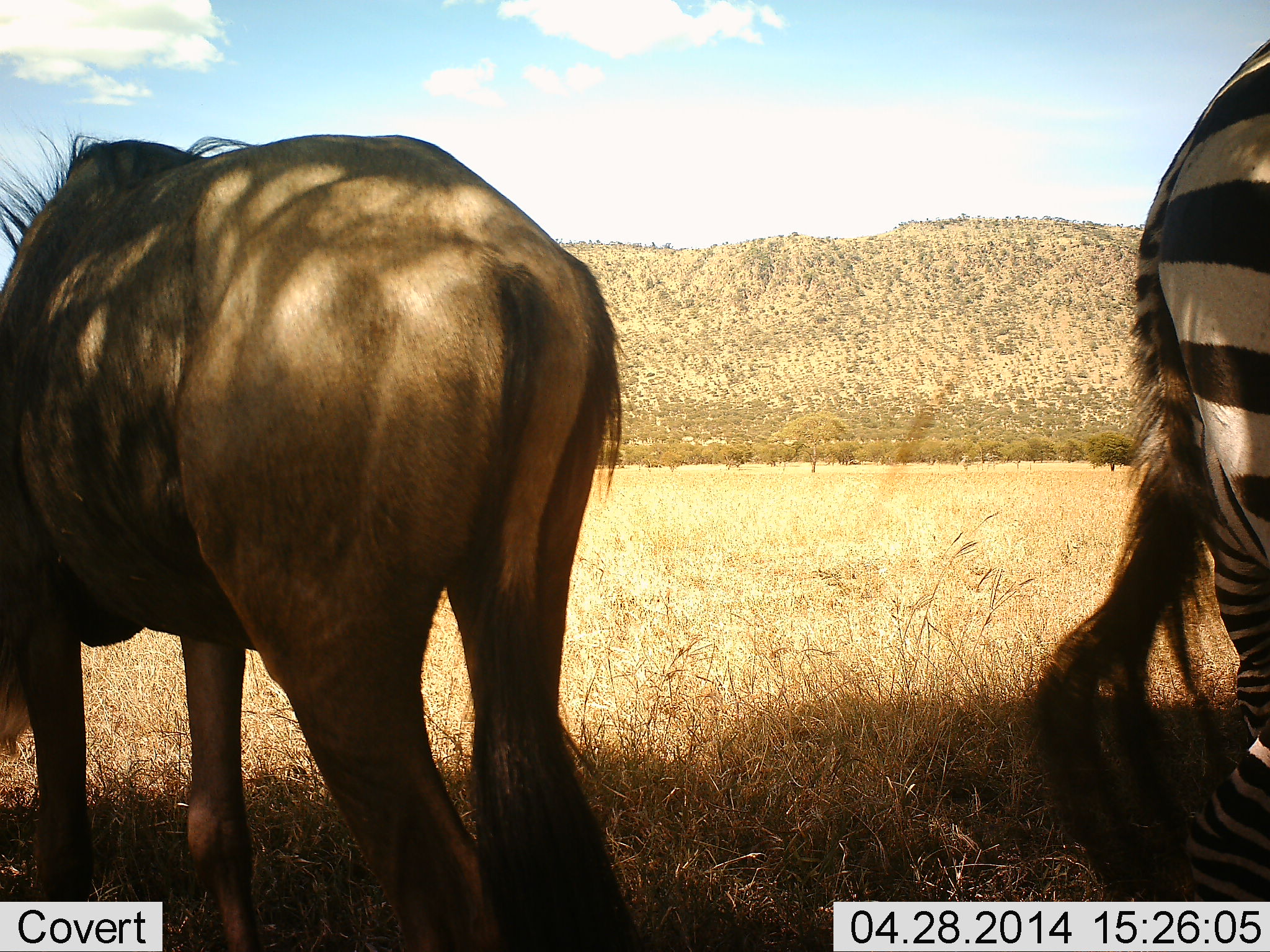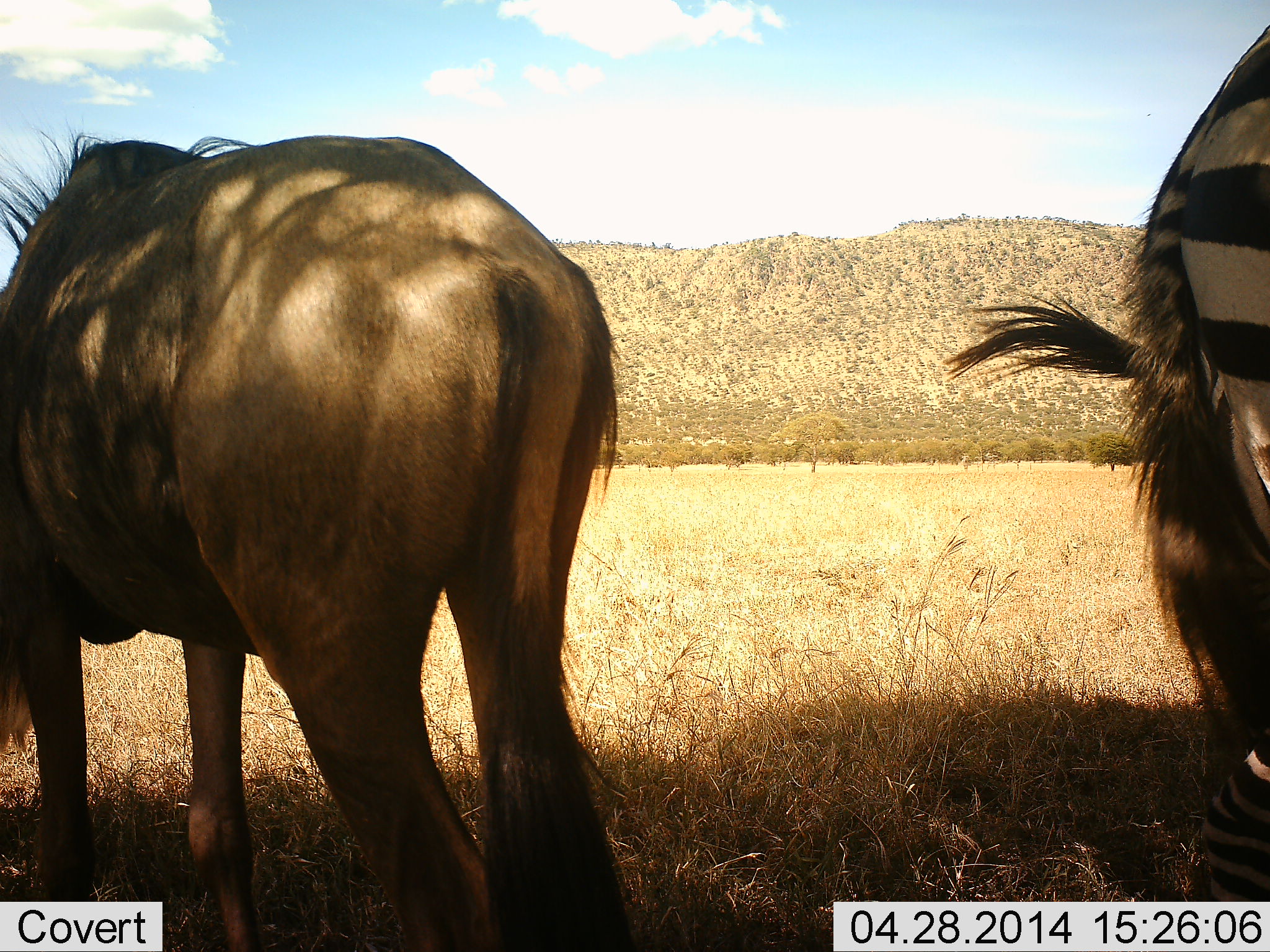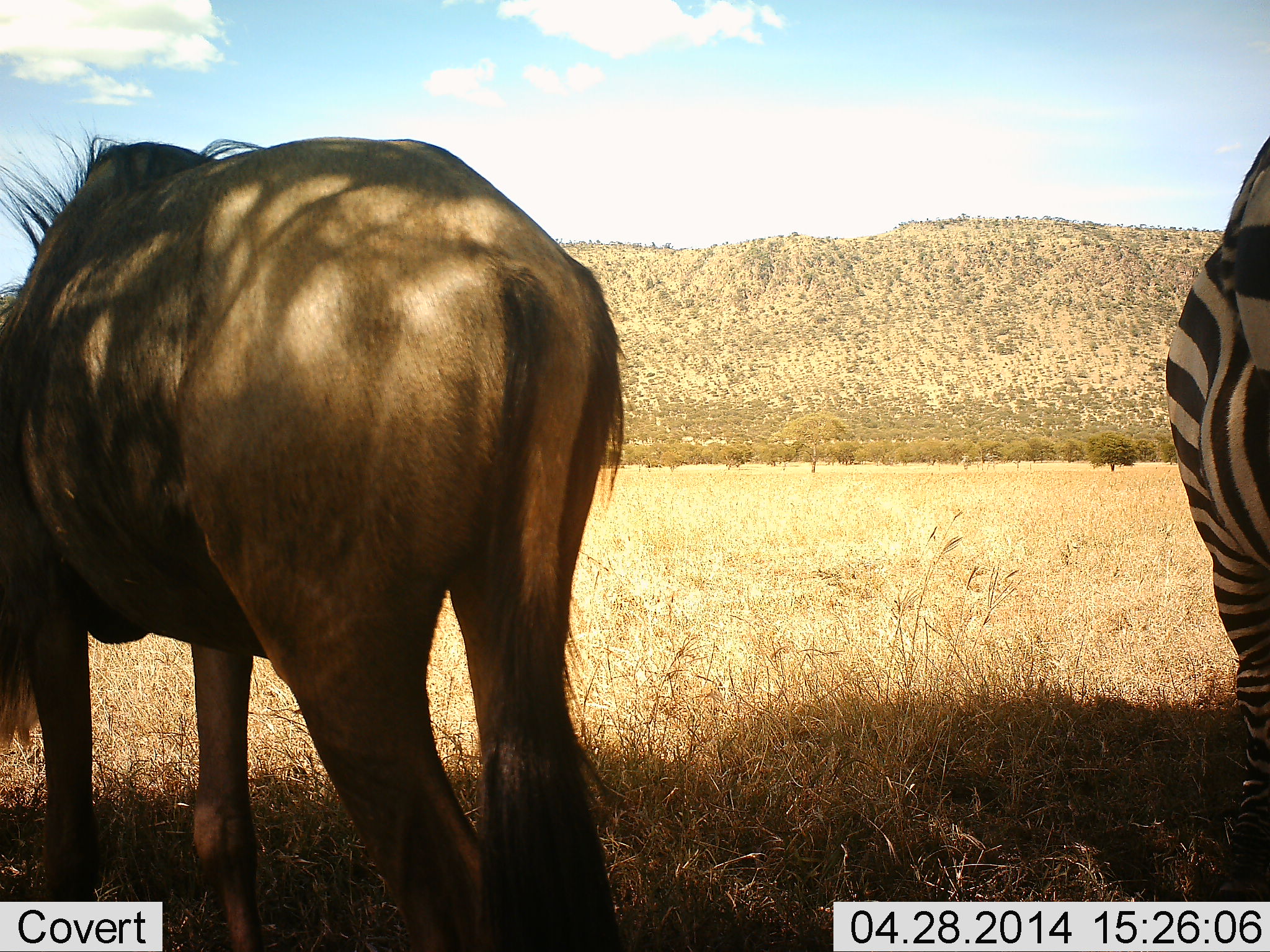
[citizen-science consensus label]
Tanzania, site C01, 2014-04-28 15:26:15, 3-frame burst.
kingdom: Animalia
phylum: Chordata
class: Mammalia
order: Artiodactyla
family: Bovidae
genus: Connochaetes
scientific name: Connochaetes taurinus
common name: blue wildebeest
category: wildebeest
Wildebeest (blue wildebeest) (Connochaetes taurinus), count 1. Behavior (volunteer vote fractions): standing 64%, resting 0%, moving 3%, interacting 0%. Young present (vote fraction): 0%. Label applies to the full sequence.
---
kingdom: Animalia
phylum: Chordata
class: Mammalia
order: Perissodactyla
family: Equidae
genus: Equus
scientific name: Equus quagga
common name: plains zebra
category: zebra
Zebra (plains zebra) (Equus quagga), count 1. Behavior (volunteer vote fractions): standing 90%, resting 0%, moving 7%, interacting 0%. Young present (vote fraction): 0%. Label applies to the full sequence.